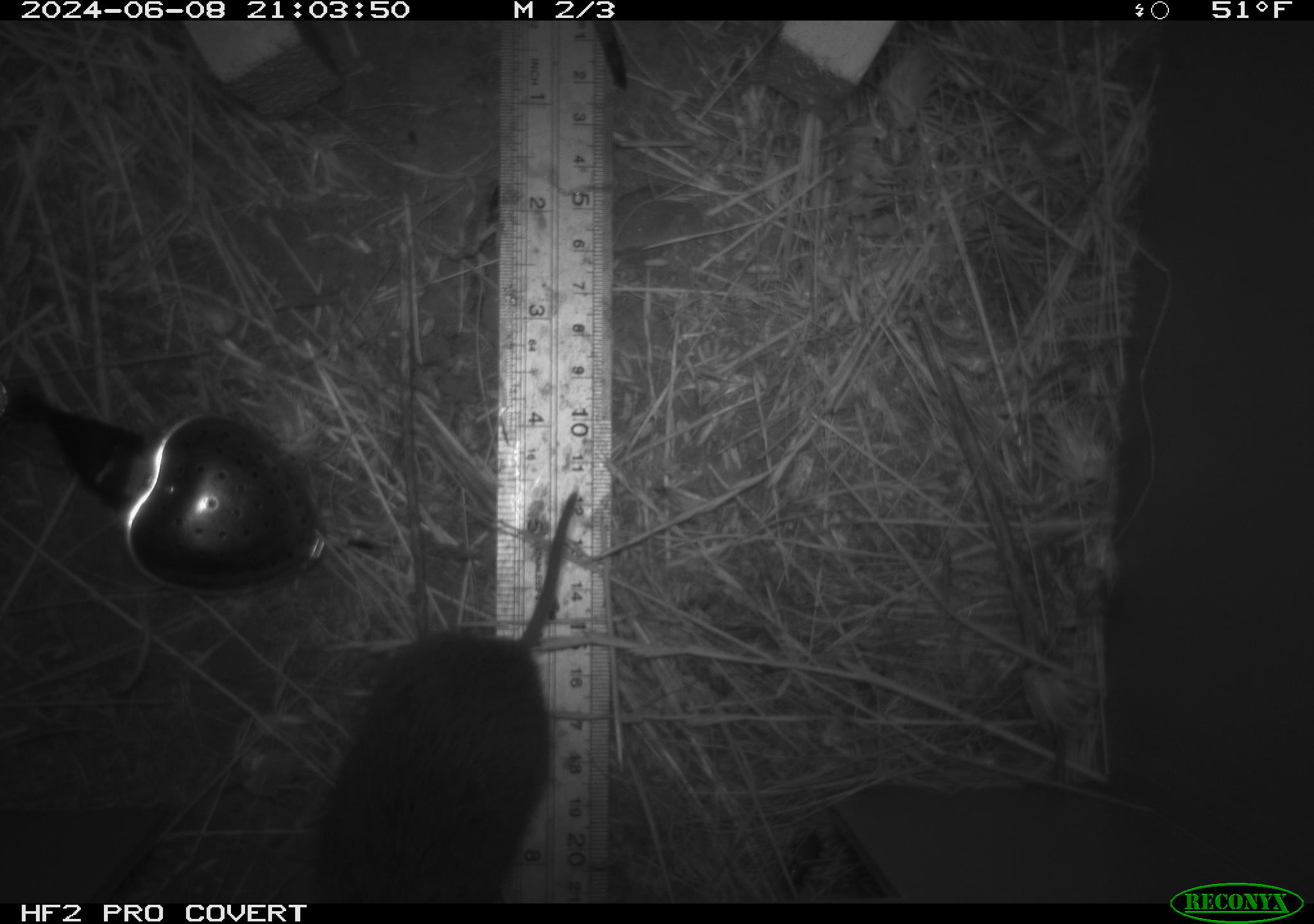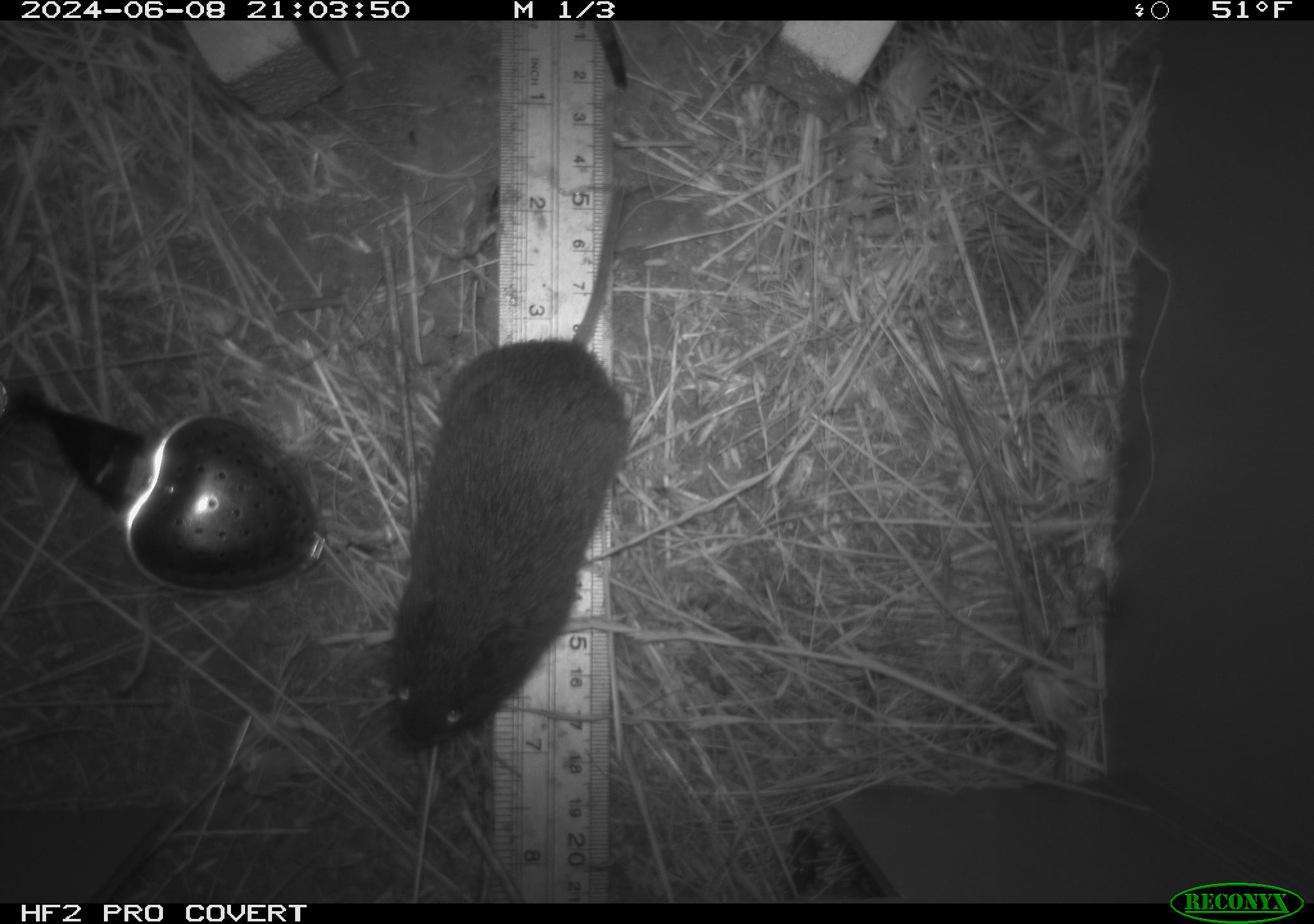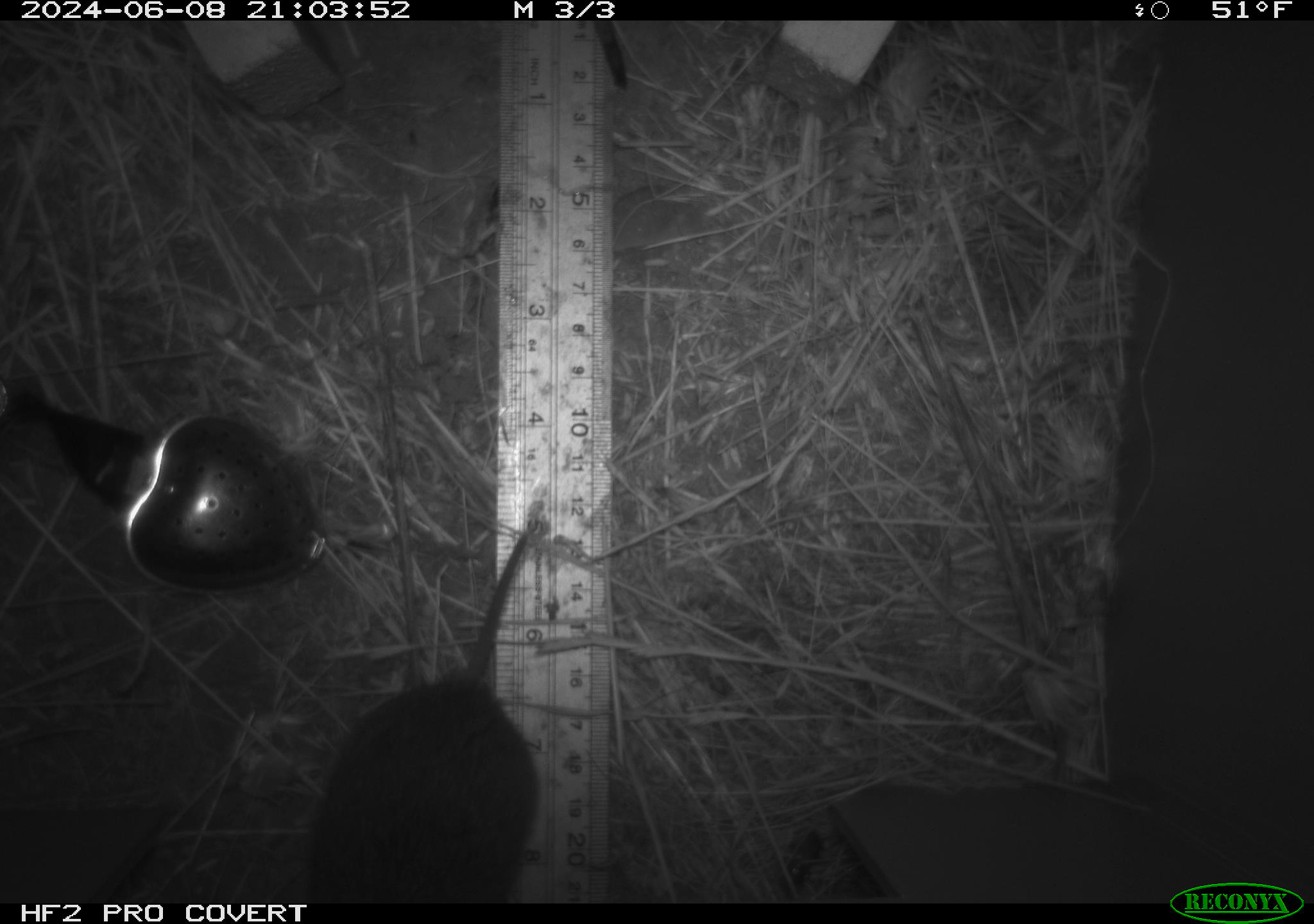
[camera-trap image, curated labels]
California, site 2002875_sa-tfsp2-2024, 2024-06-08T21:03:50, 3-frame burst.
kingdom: Animalia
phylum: Chordata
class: Mammalia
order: Rodentia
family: Cricetidae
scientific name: Arvicolinae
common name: voles, lemmings, and muskrats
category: arvicolinae subfamily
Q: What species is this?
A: Arvicolinae subfamily (voles, lemmings, and muskrats) (Arvicolinae).